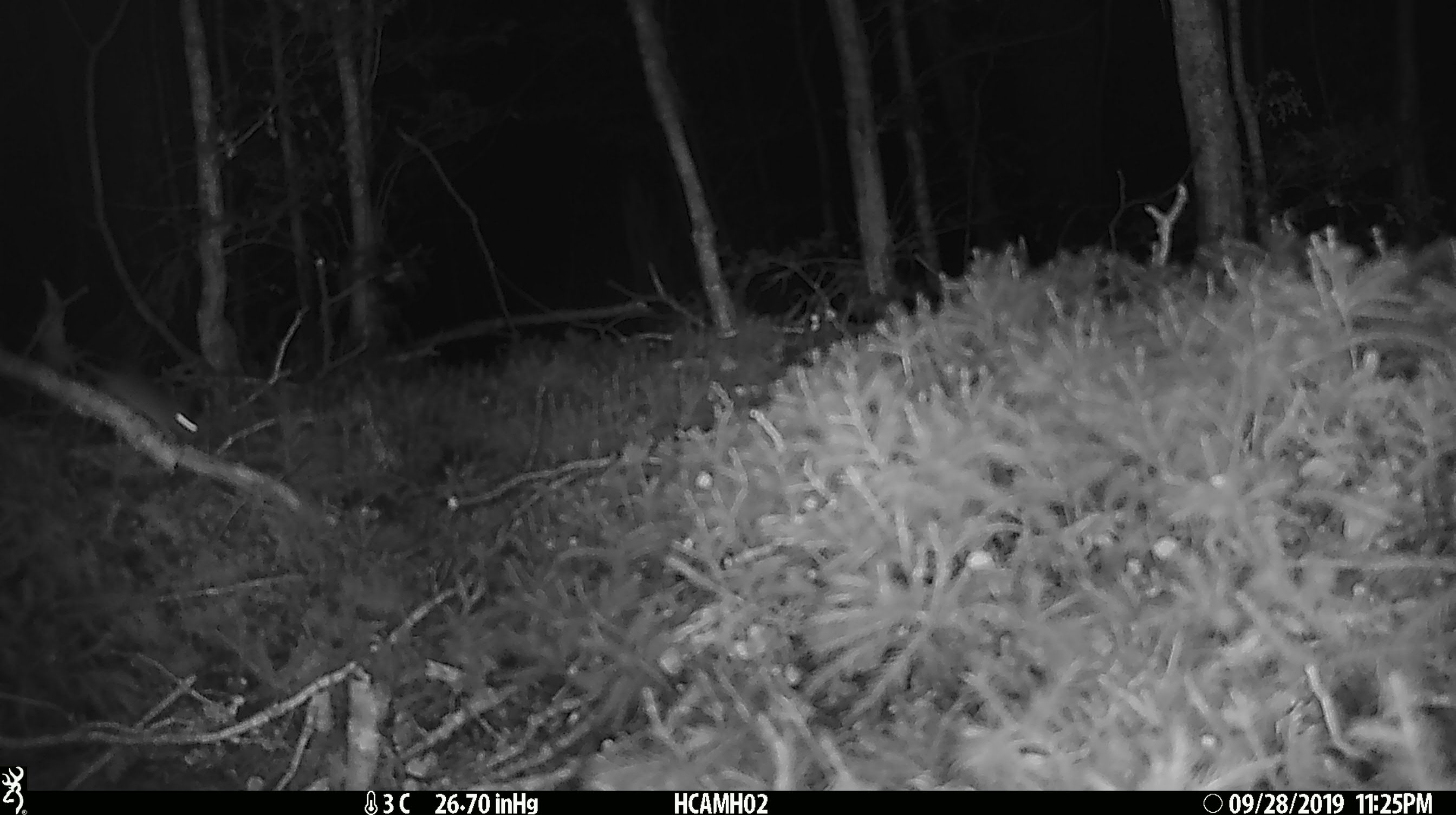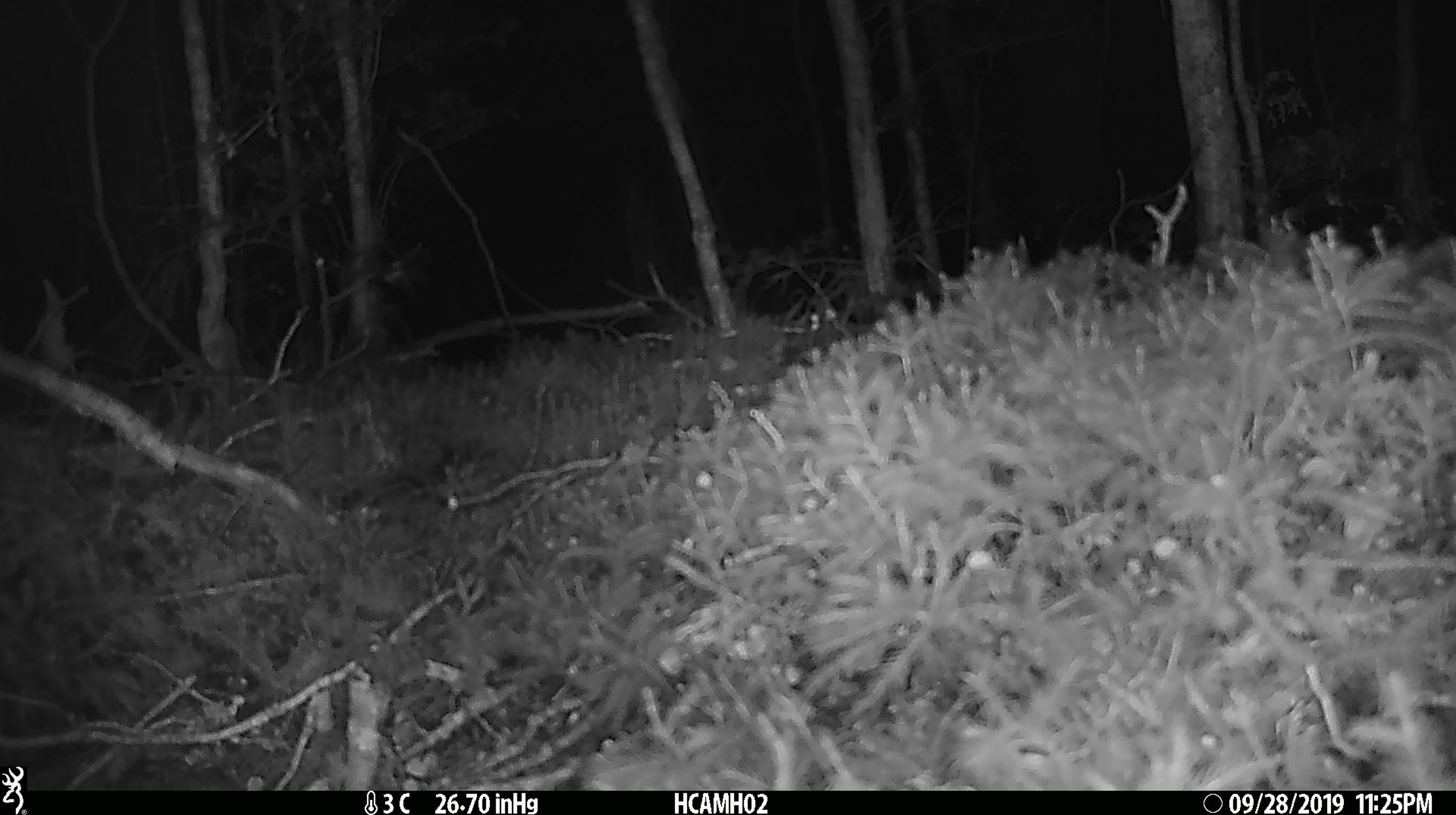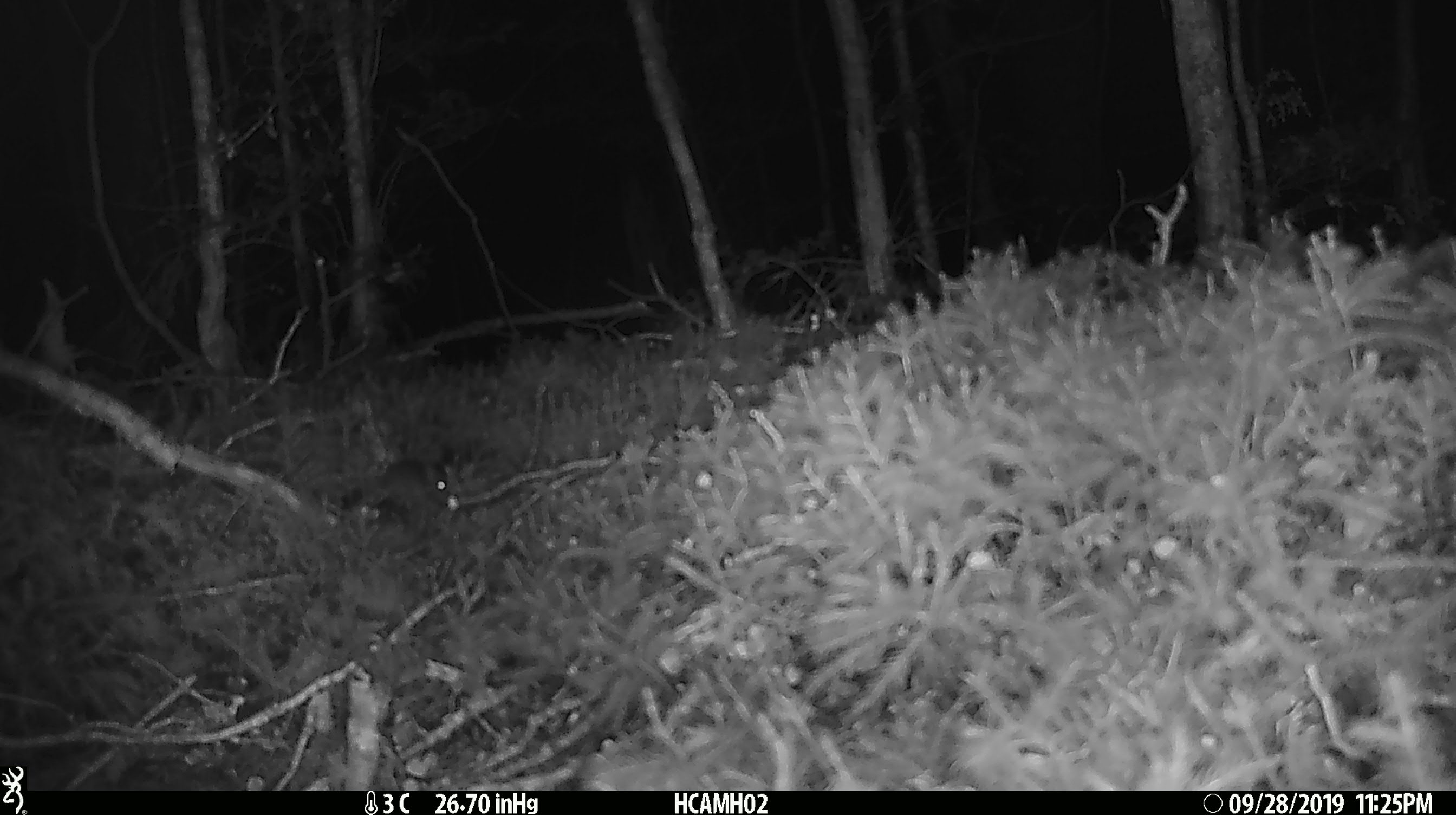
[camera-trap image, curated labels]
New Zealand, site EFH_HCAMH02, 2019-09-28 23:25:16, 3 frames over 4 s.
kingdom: Animalia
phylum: Chordata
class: Mammalia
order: Rodentia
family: Muridae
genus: Mus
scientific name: Mus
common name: mouse